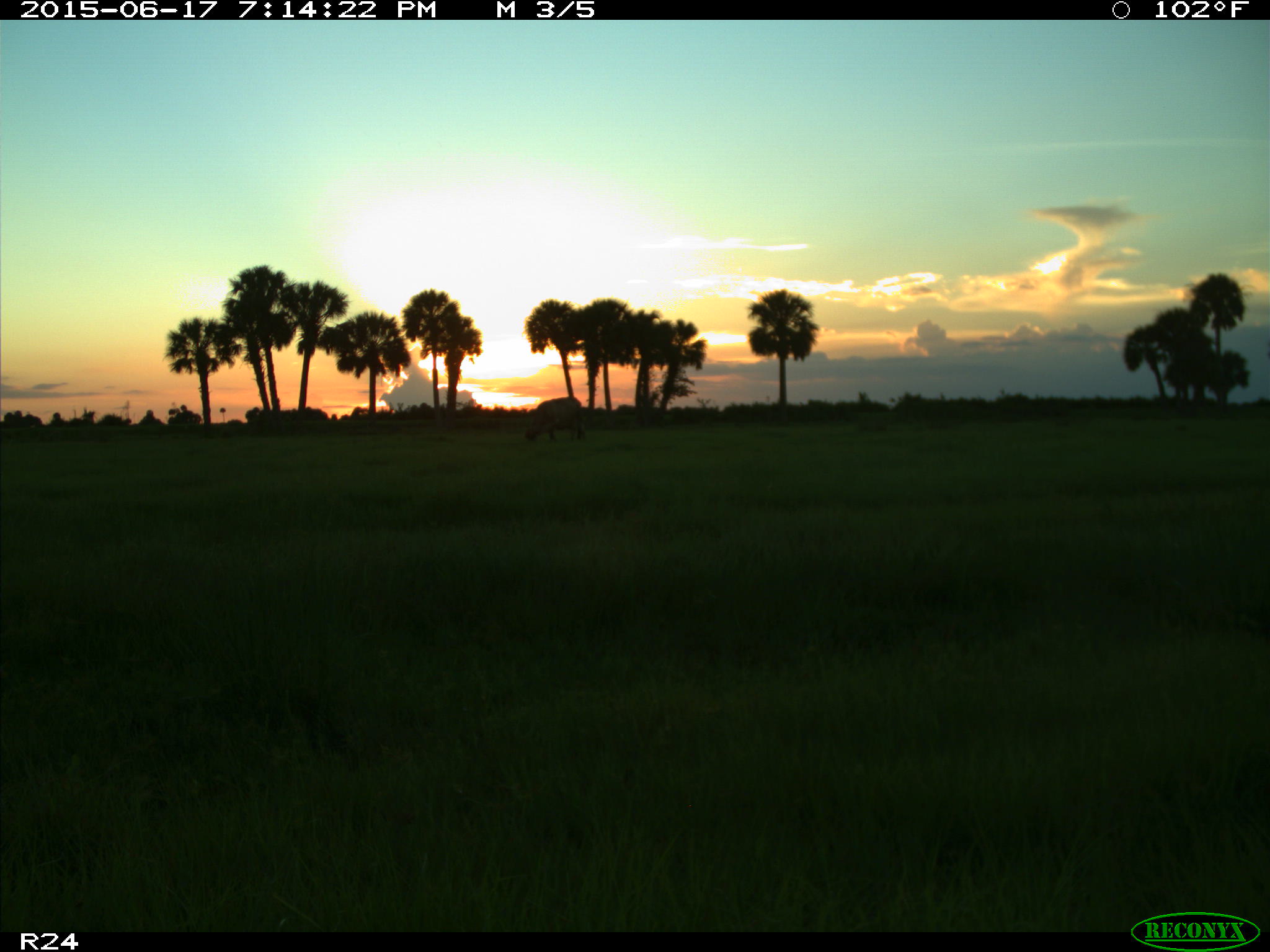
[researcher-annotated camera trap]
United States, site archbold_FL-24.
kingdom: Animalia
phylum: Chordata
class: Mammalia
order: Artiodactyla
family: Bovidae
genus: Bos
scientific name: Bos taurus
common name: domestic cow